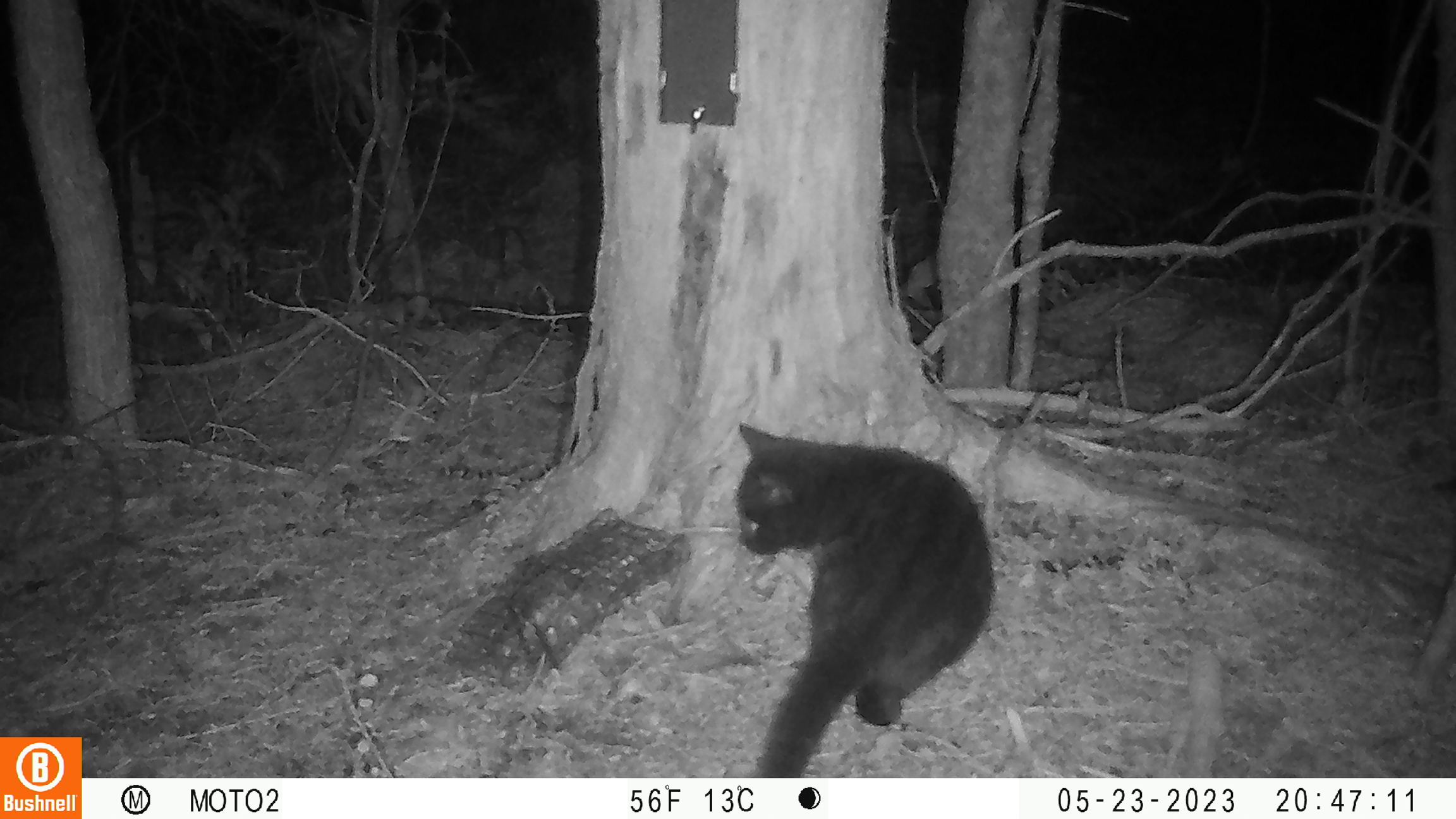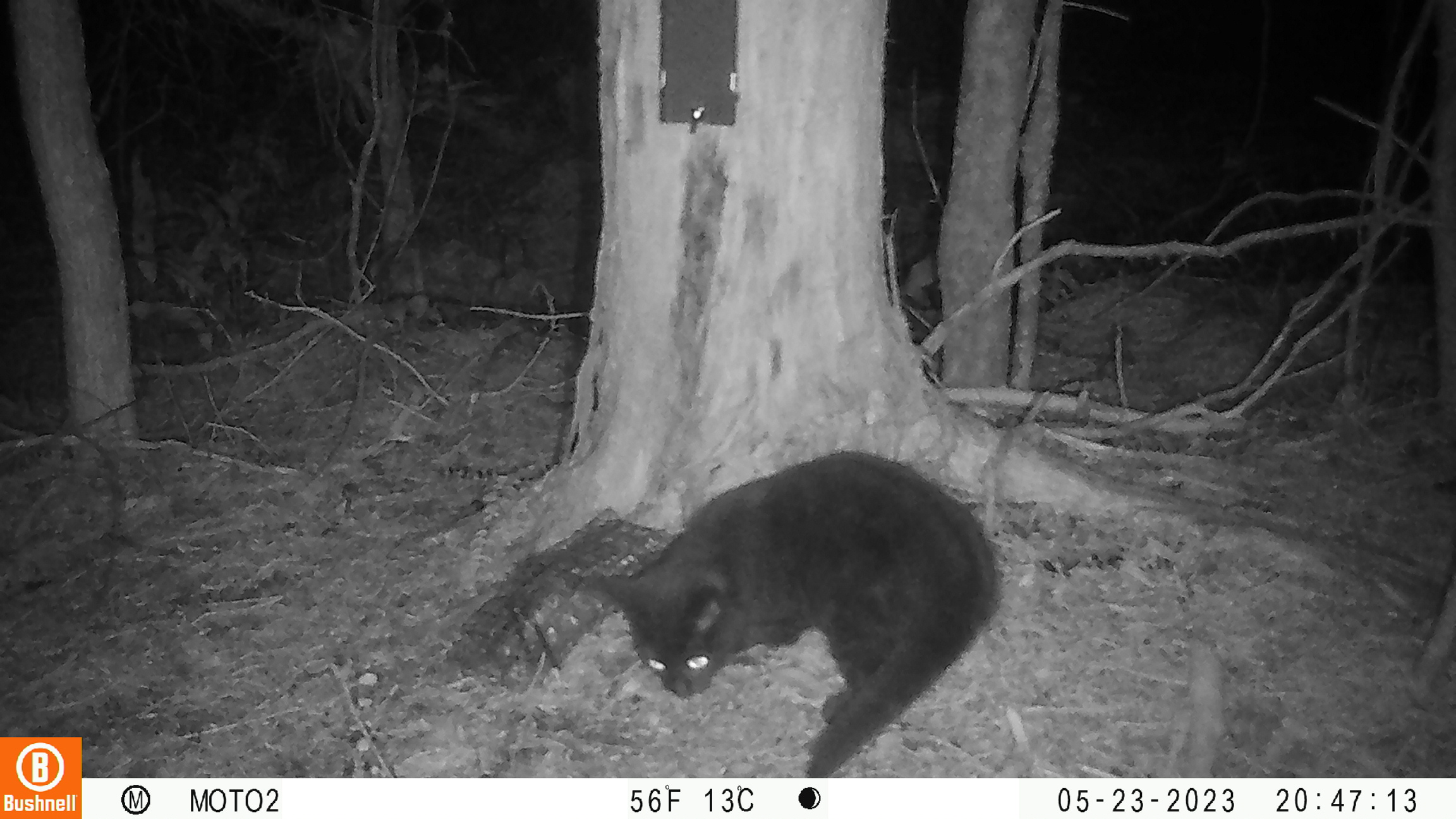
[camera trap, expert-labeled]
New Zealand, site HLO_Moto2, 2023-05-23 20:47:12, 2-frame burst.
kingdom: Animalia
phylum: Chordata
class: Mammalia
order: Carnivora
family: Felidae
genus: Felis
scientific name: Felis catus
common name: domestic cat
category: cat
Cat (domestic cat) (Felis catus).